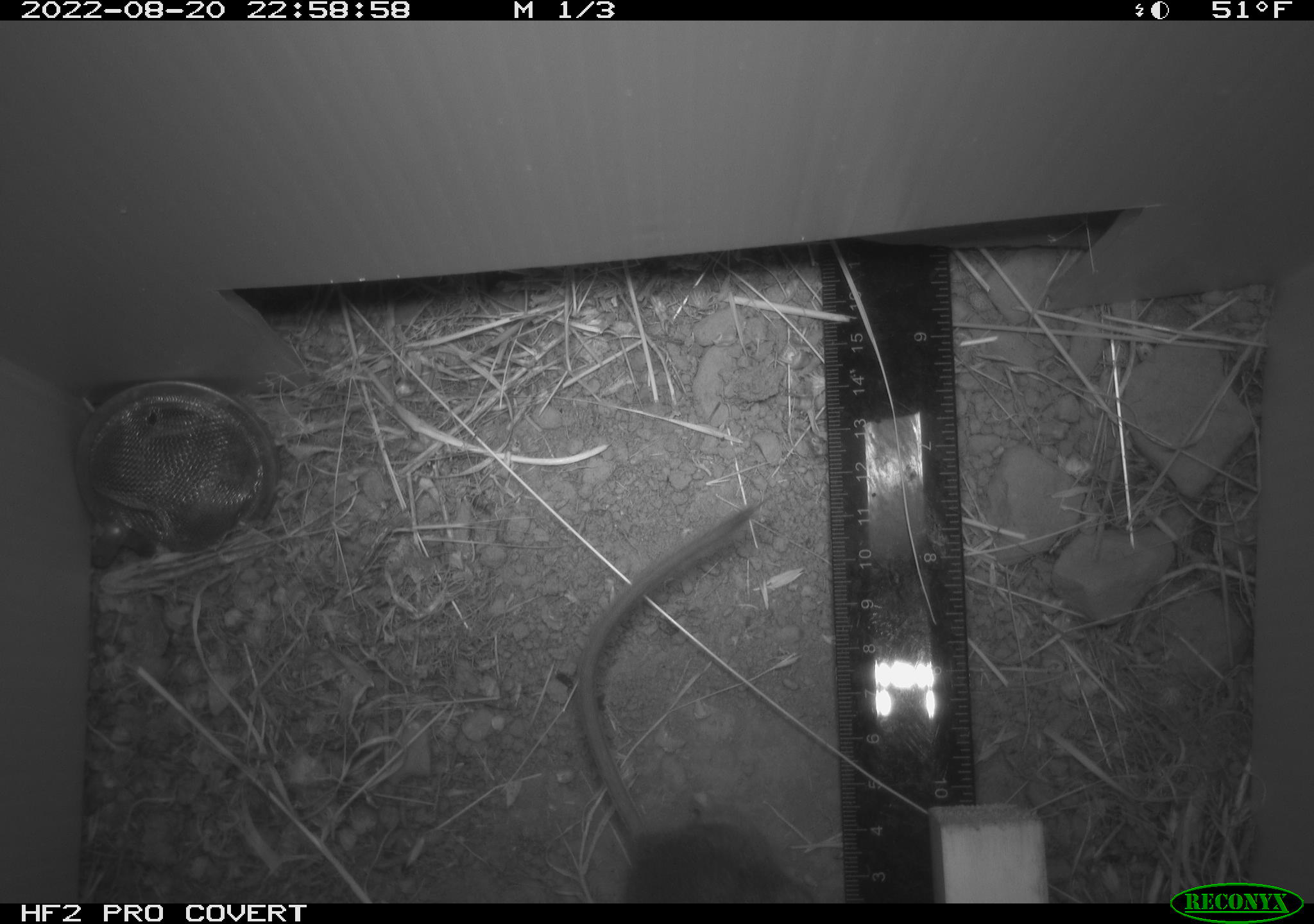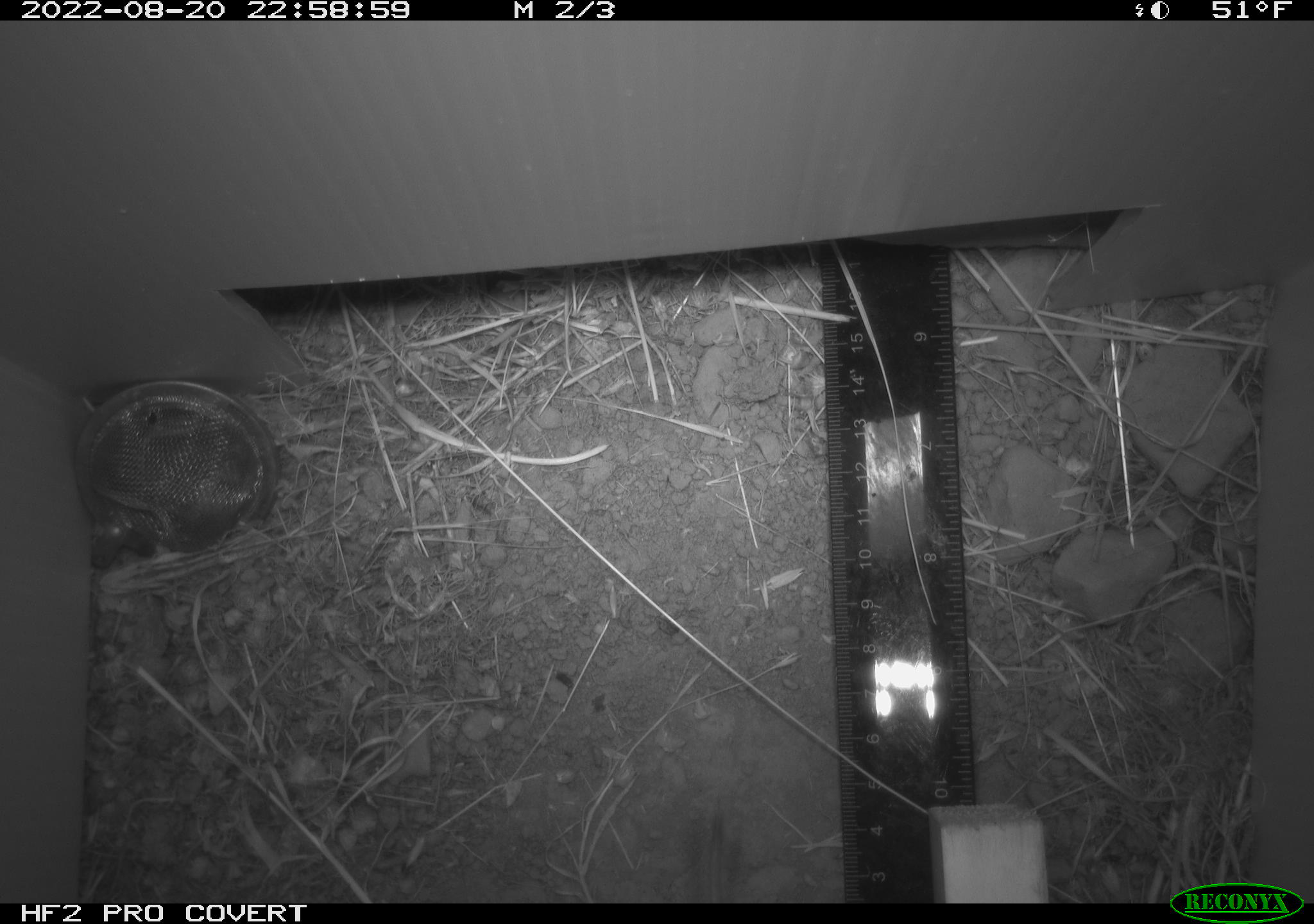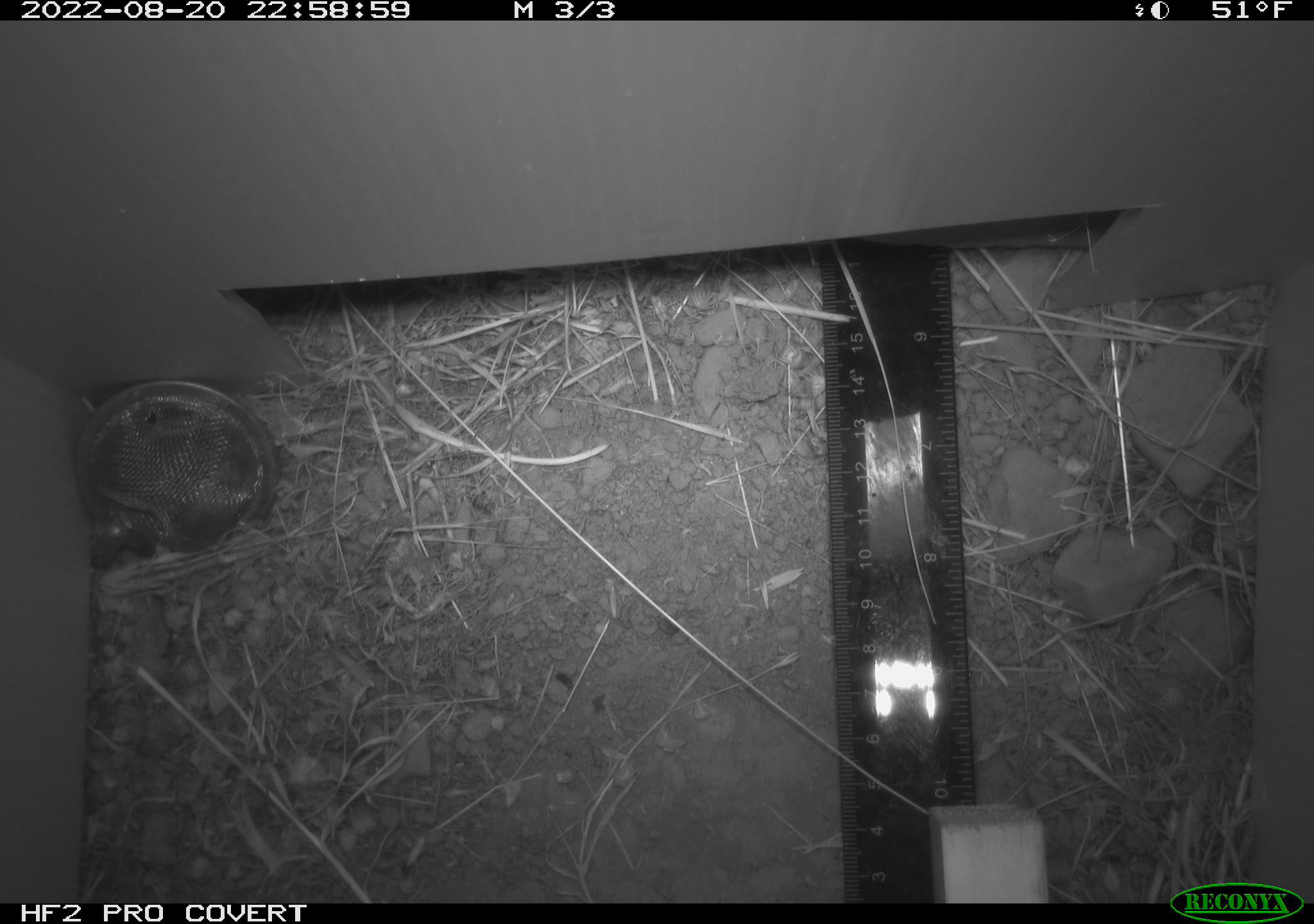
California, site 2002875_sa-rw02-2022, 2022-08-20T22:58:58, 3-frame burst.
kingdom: Animalia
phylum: Chordata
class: Mammalia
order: Rodentia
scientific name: Rodentia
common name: mouse species